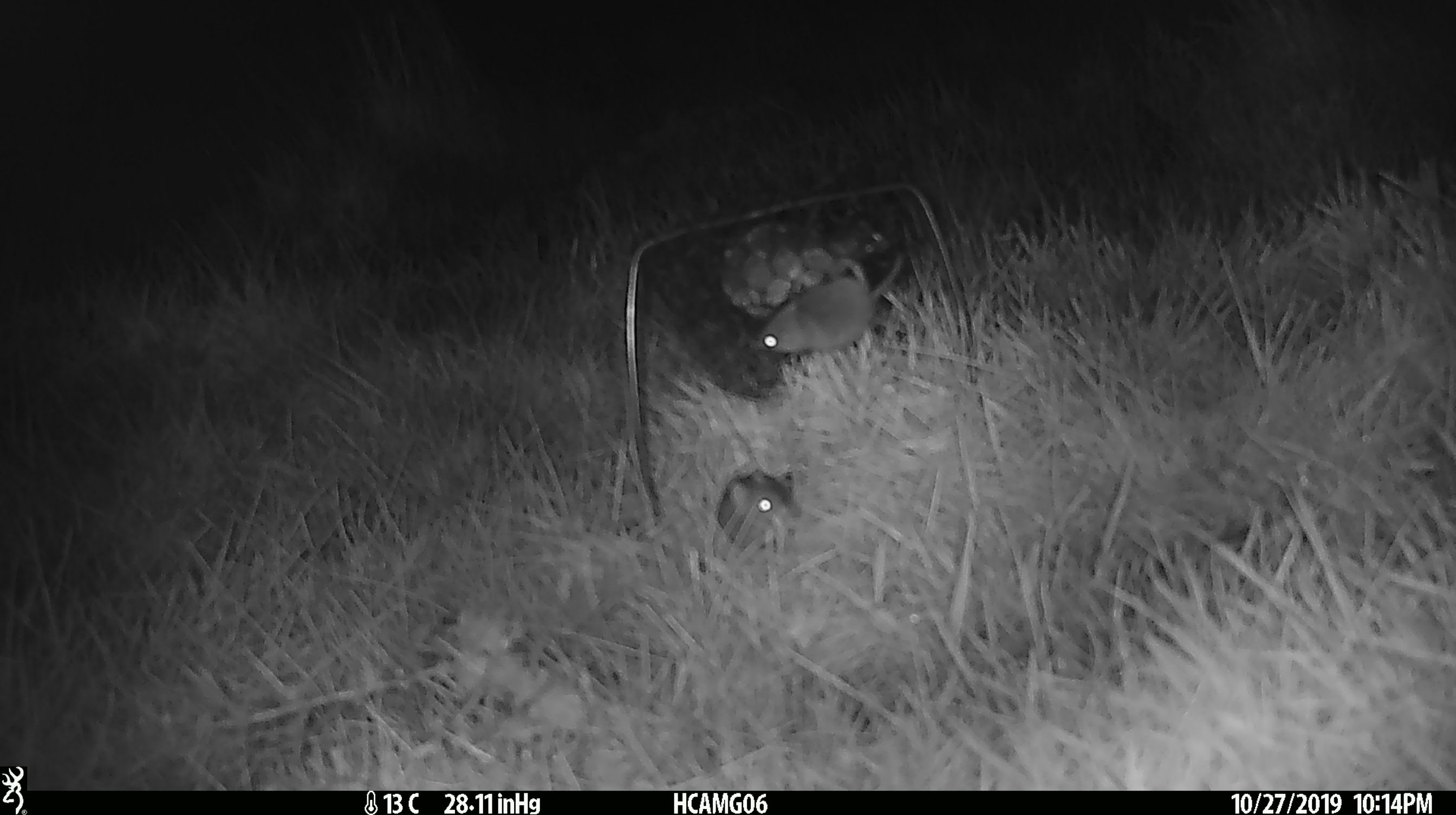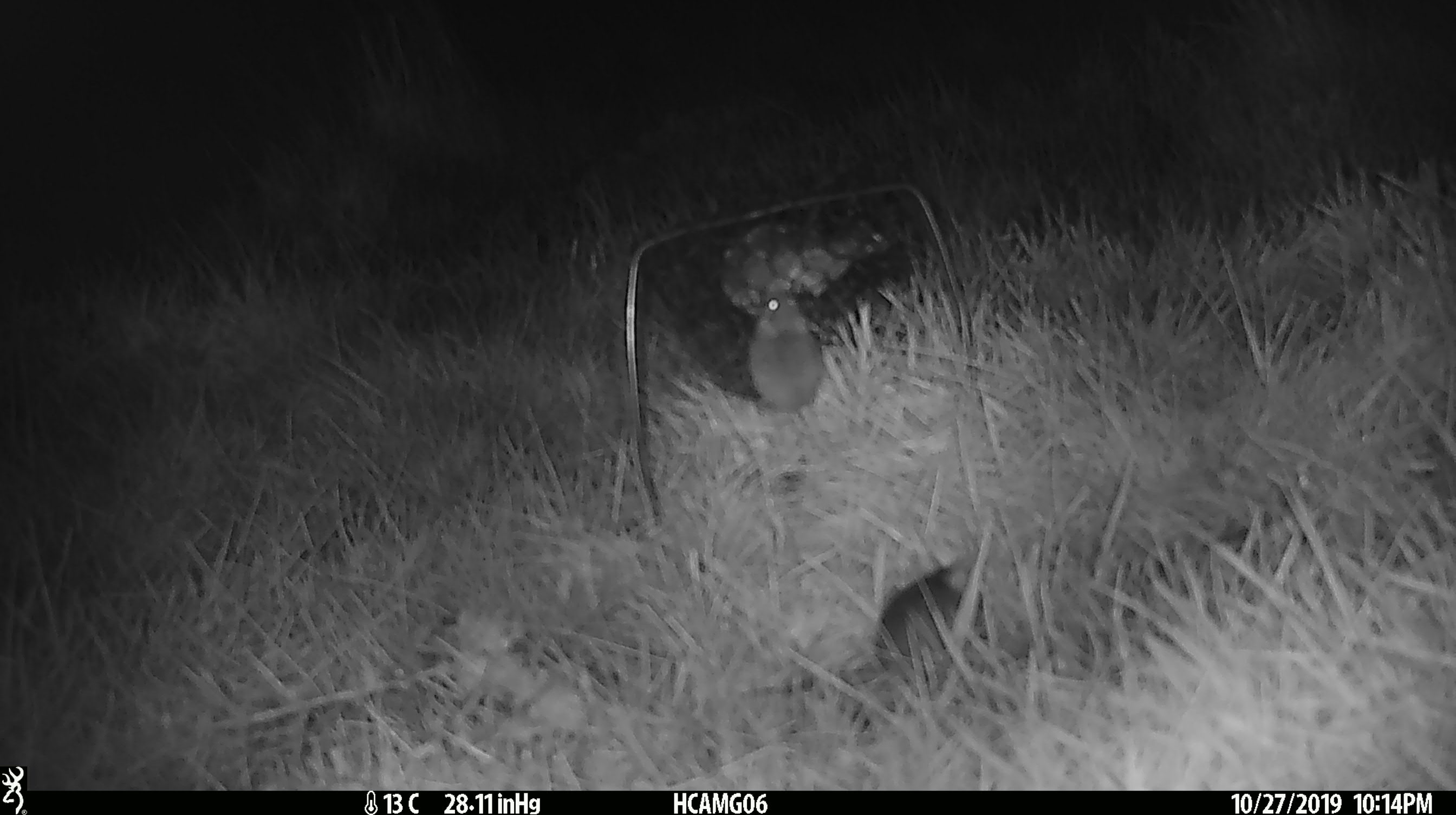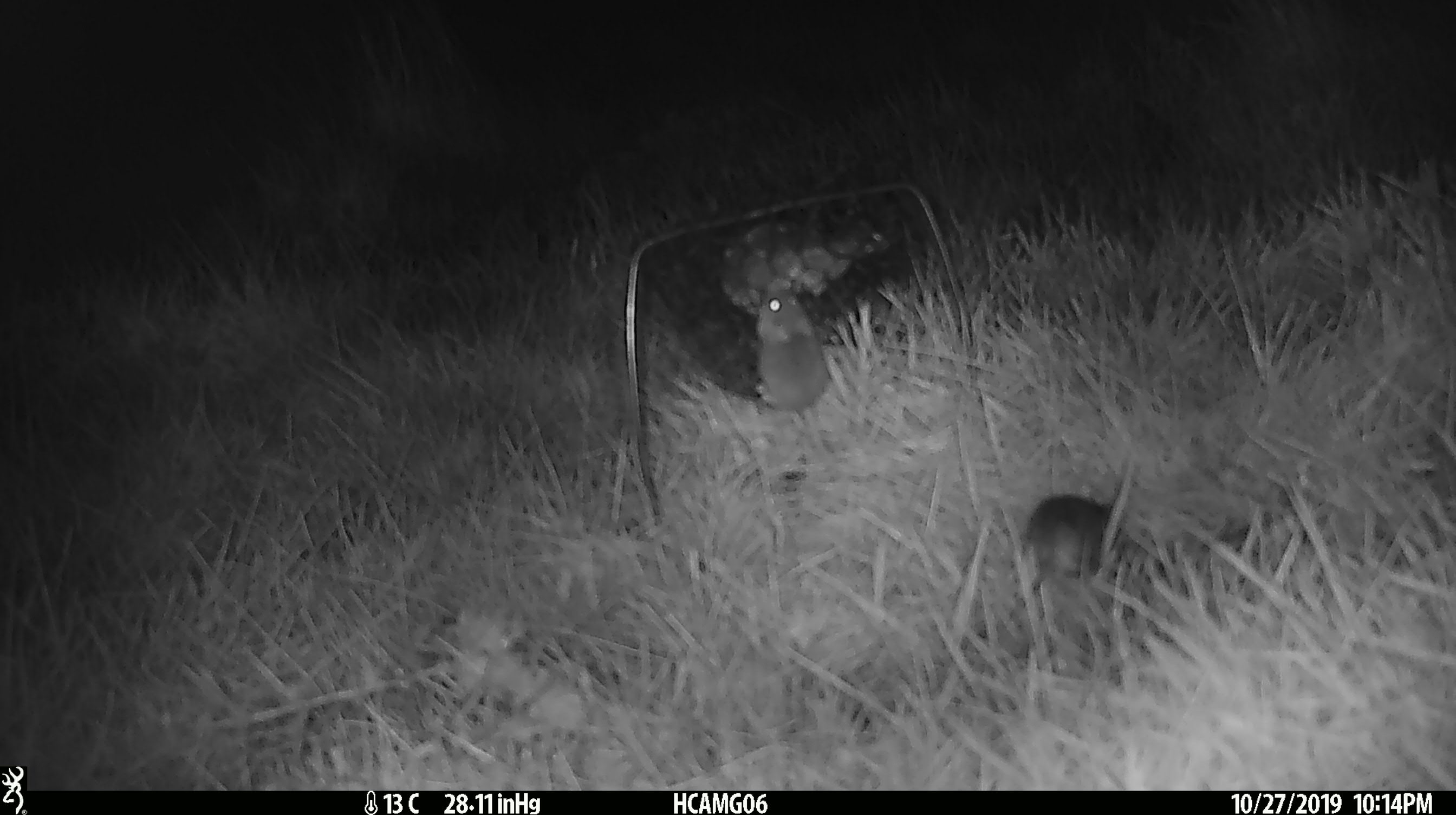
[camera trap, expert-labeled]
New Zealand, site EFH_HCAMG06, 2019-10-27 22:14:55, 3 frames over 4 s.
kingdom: Animalia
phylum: Chordata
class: Mammalia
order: Rodentia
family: Muridae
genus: Mus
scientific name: Mus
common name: mouse